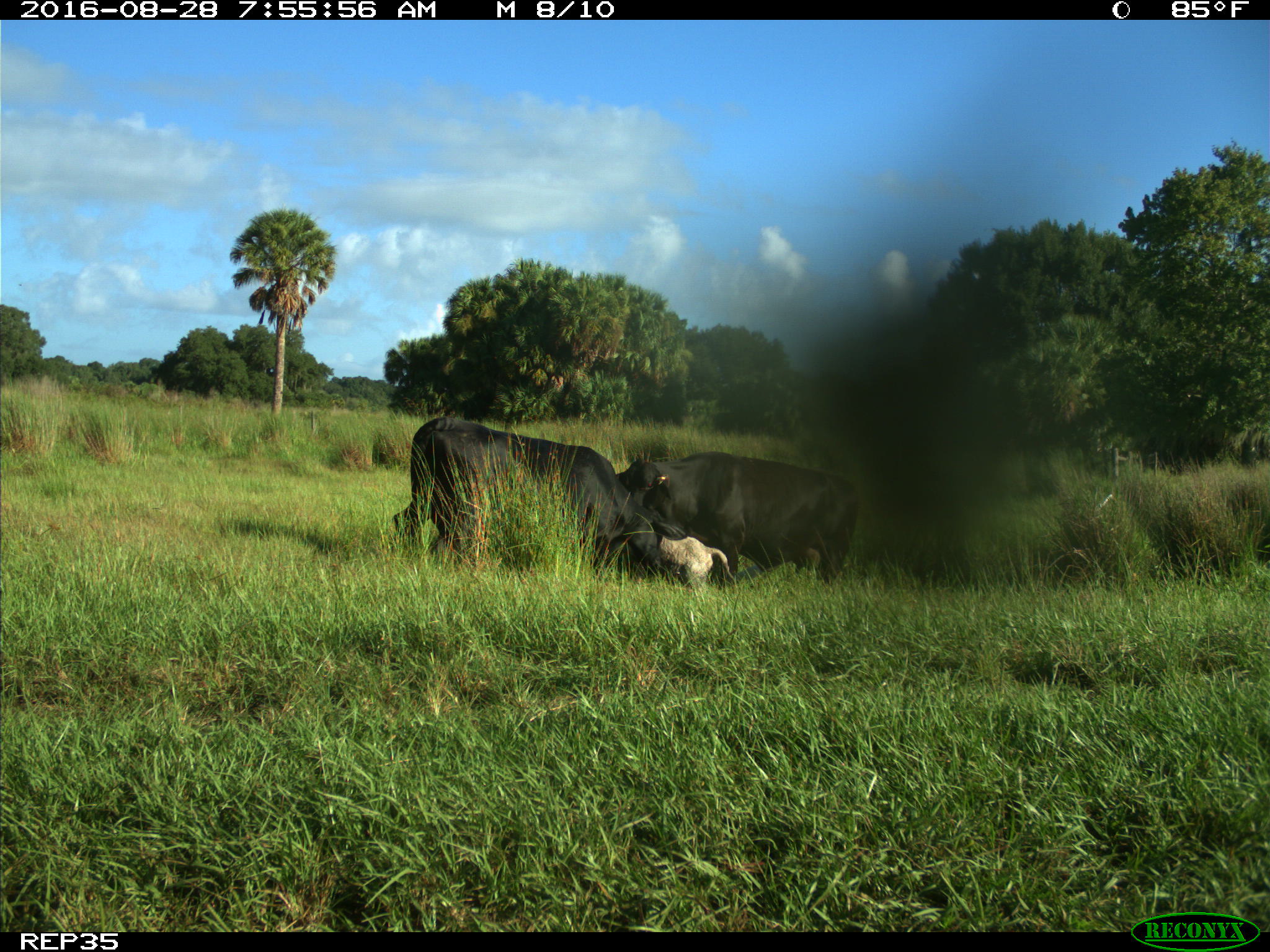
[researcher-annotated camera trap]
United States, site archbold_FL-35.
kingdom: Animalia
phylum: Chordata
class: Mammalia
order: Artiodactyla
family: Bovidae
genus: Bos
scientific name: Bos taurus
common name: domestic cow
Bos taurus (domestic cow).